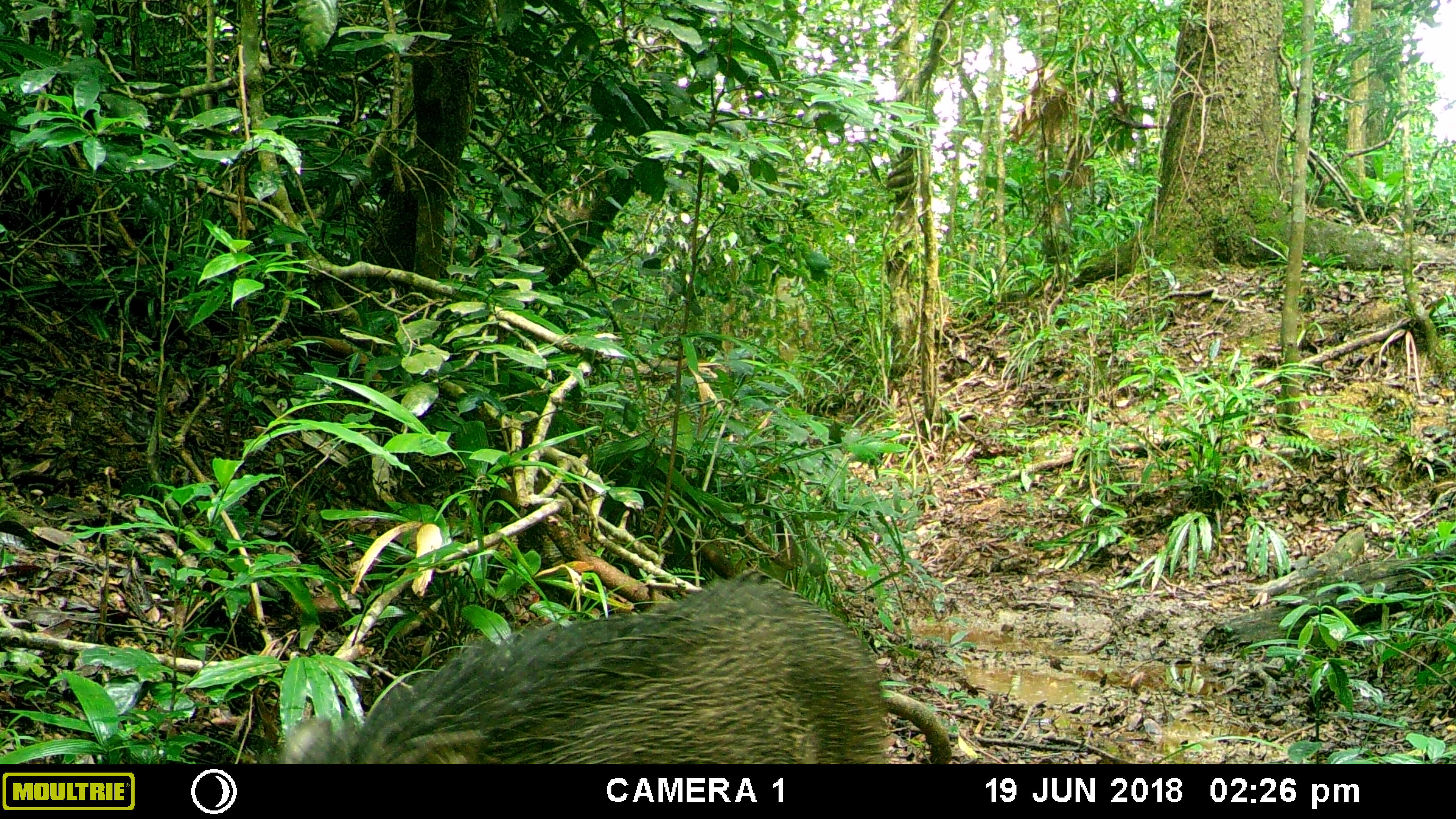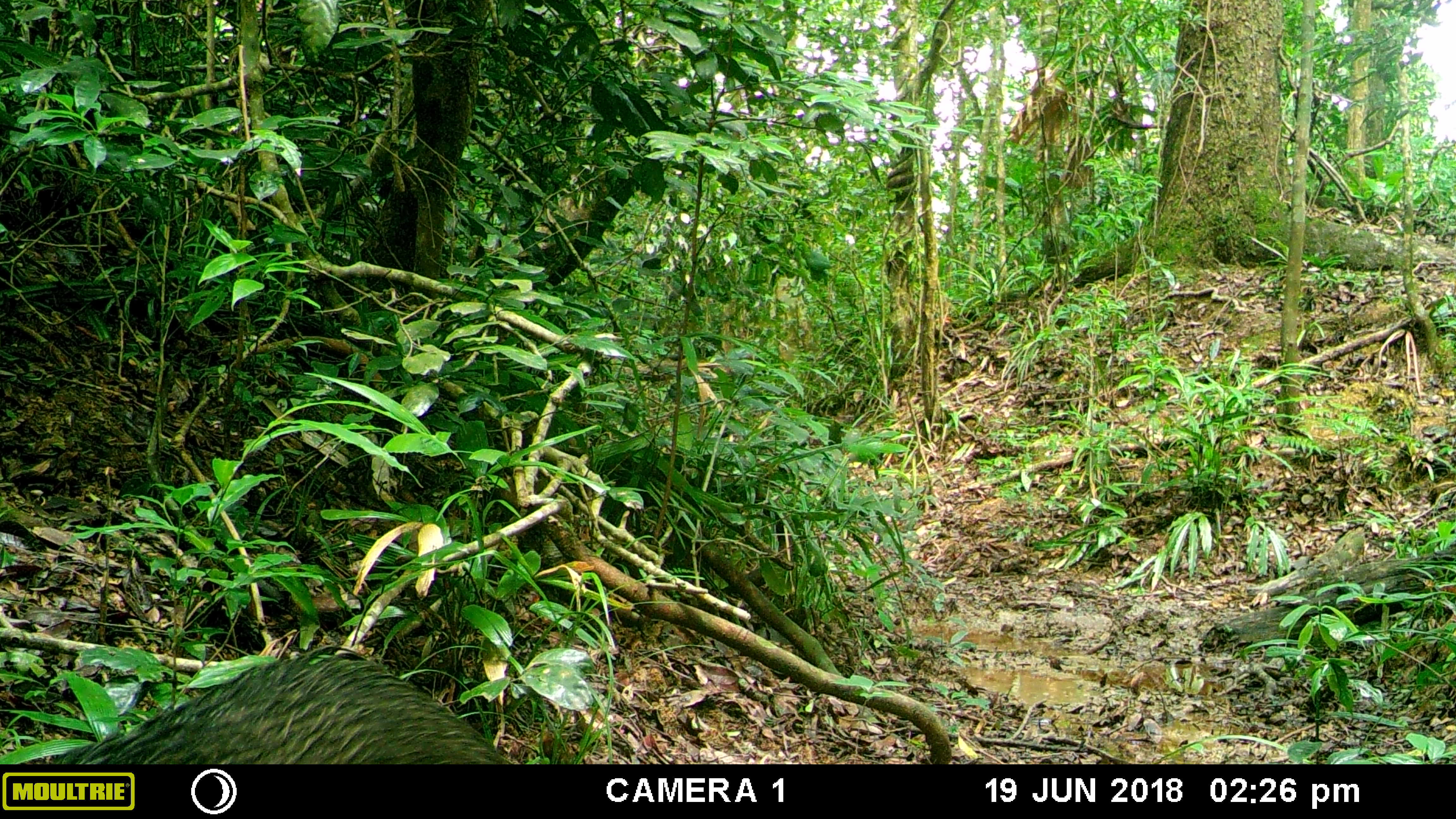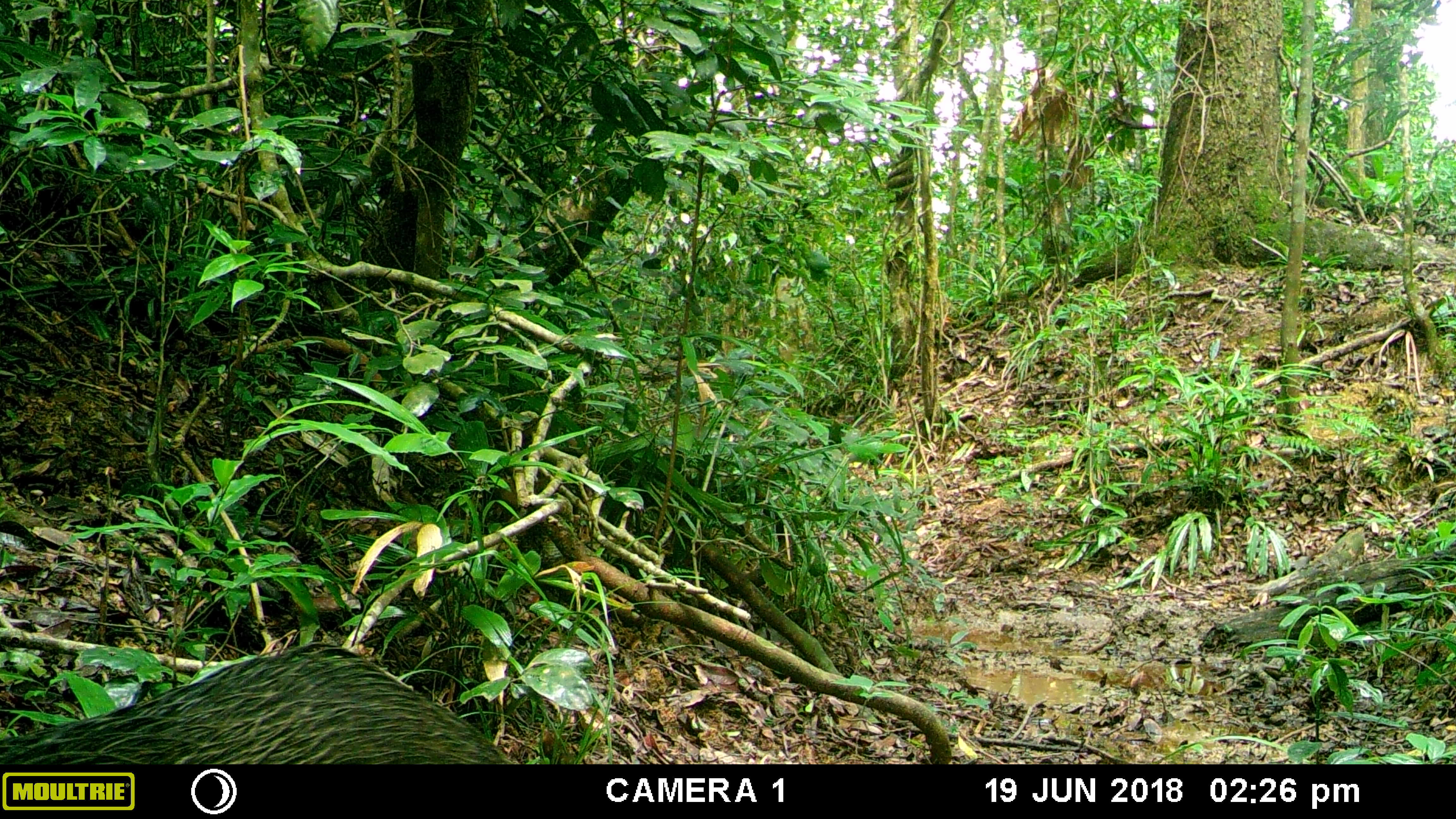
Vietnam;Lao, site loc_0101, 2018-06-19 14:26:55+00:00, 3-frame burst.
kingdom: Animalia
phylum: Chordata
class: Mammalia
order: Artiodactyla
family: Suidae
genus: Sus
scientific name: Sus scrofa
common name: eurasian wild pig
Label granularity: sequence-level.